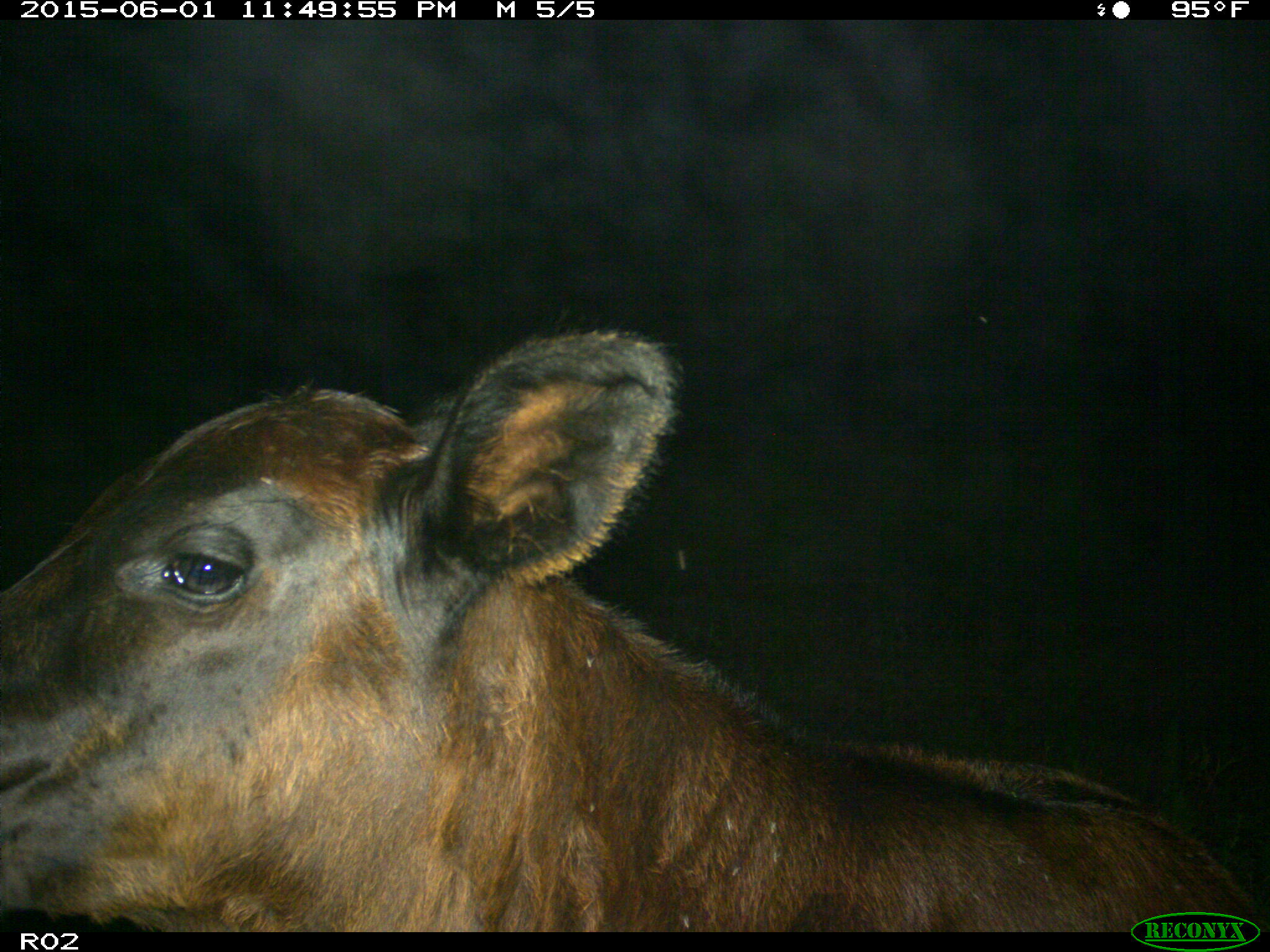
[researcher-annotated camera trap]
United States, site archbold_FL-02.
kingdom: Animalia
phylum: Chordata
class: Mammalia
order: Artiodactyla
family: Bovidae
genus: Bos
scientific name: Bos taurus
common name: domestic cow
Bos taurus (domestic cow).